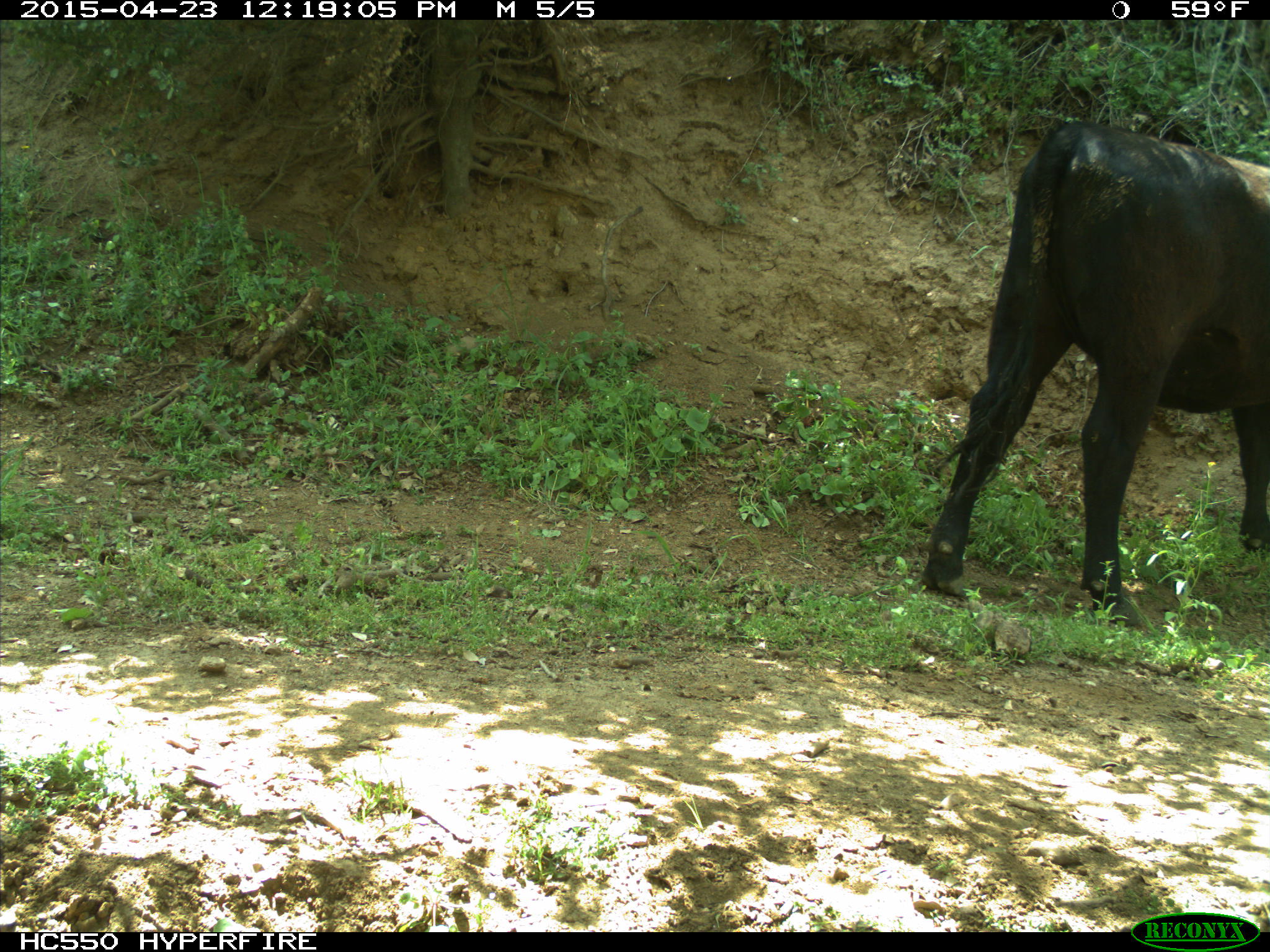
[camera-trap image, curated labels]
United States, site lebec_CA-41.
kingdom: Animalia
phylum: Chordata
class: Mammalia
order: Artiodactyla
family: Bovidae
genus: Bos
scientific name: Bos taurus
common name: domestic cow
Bos taurus (domestic cow).